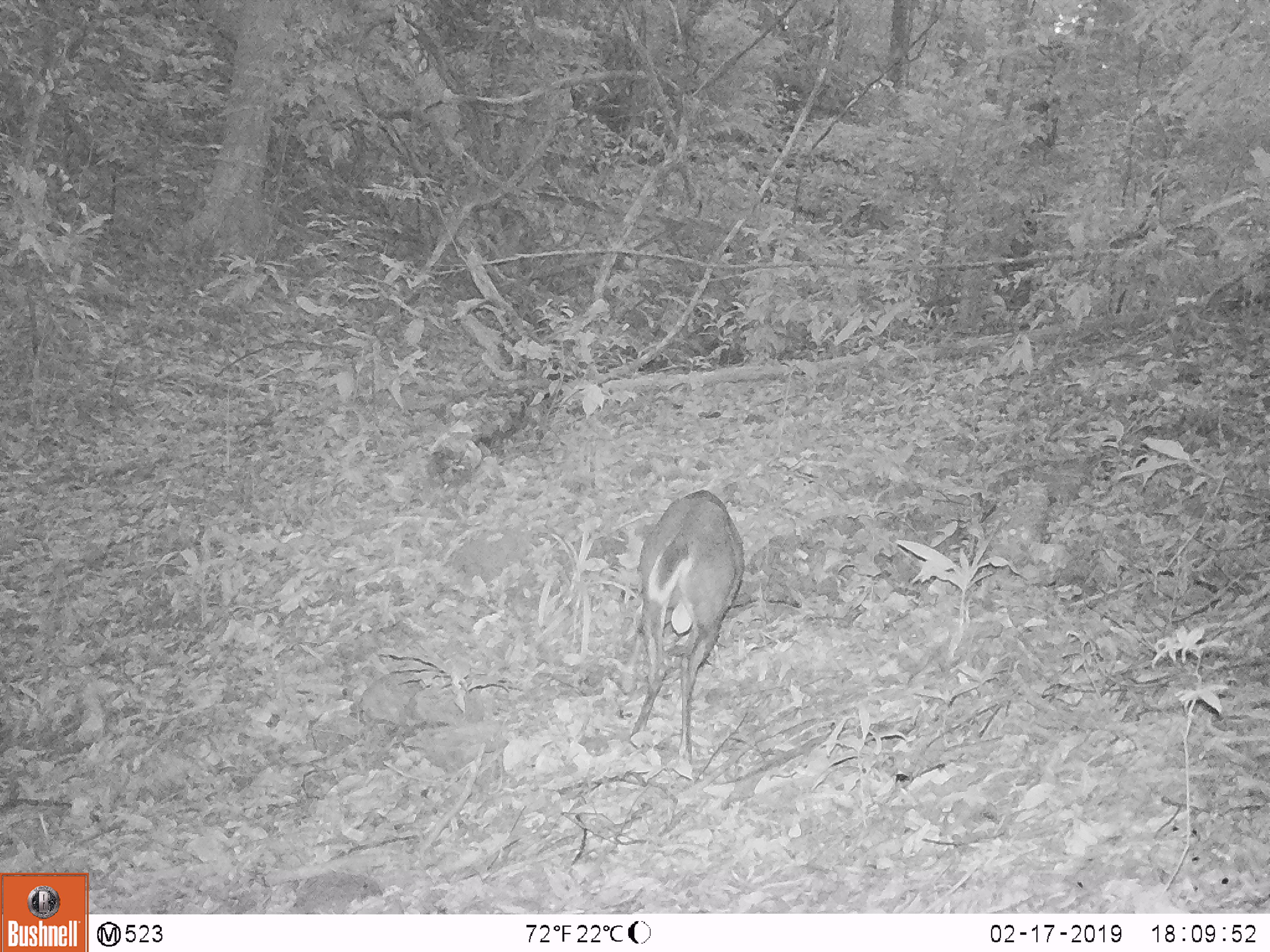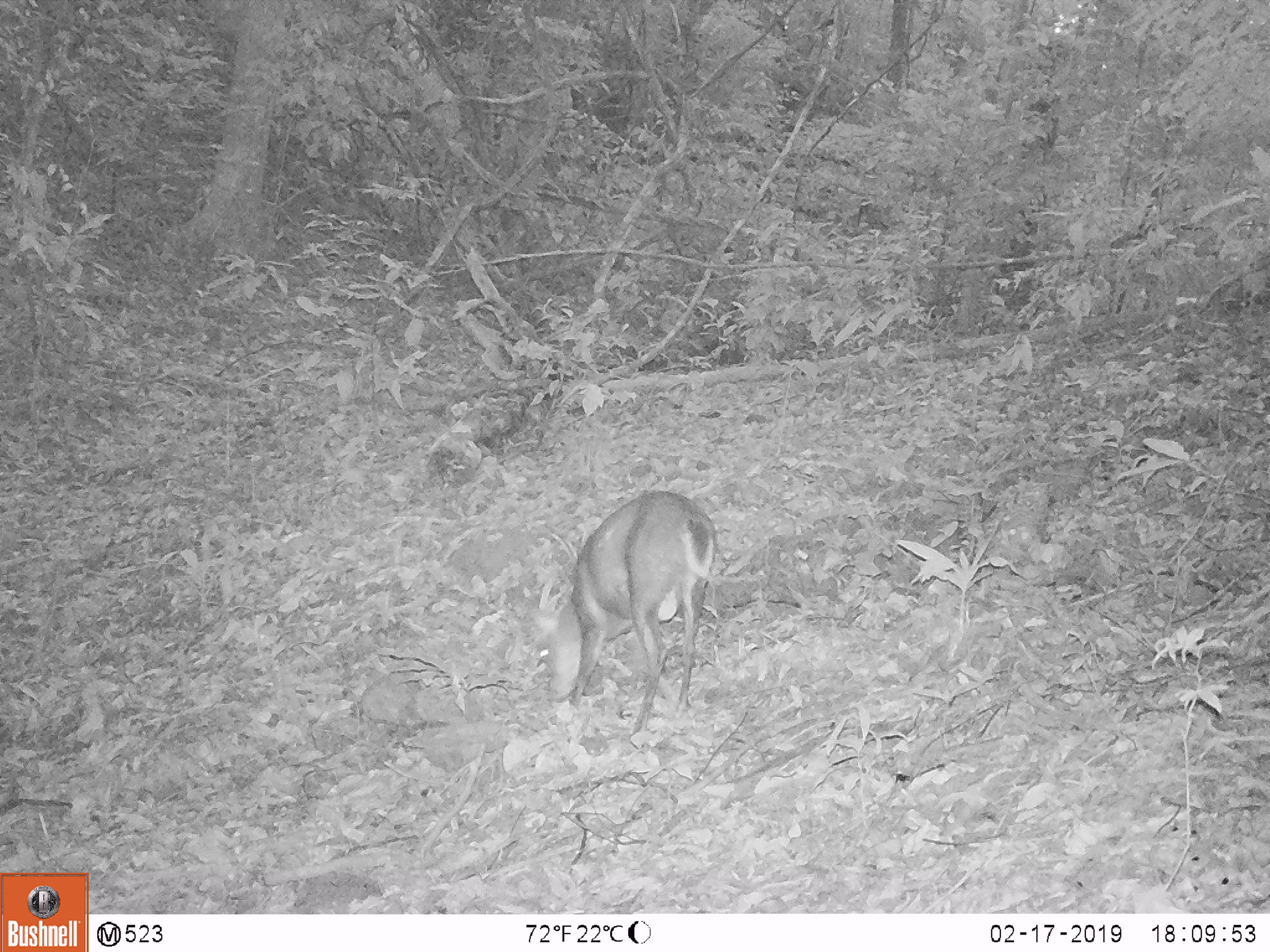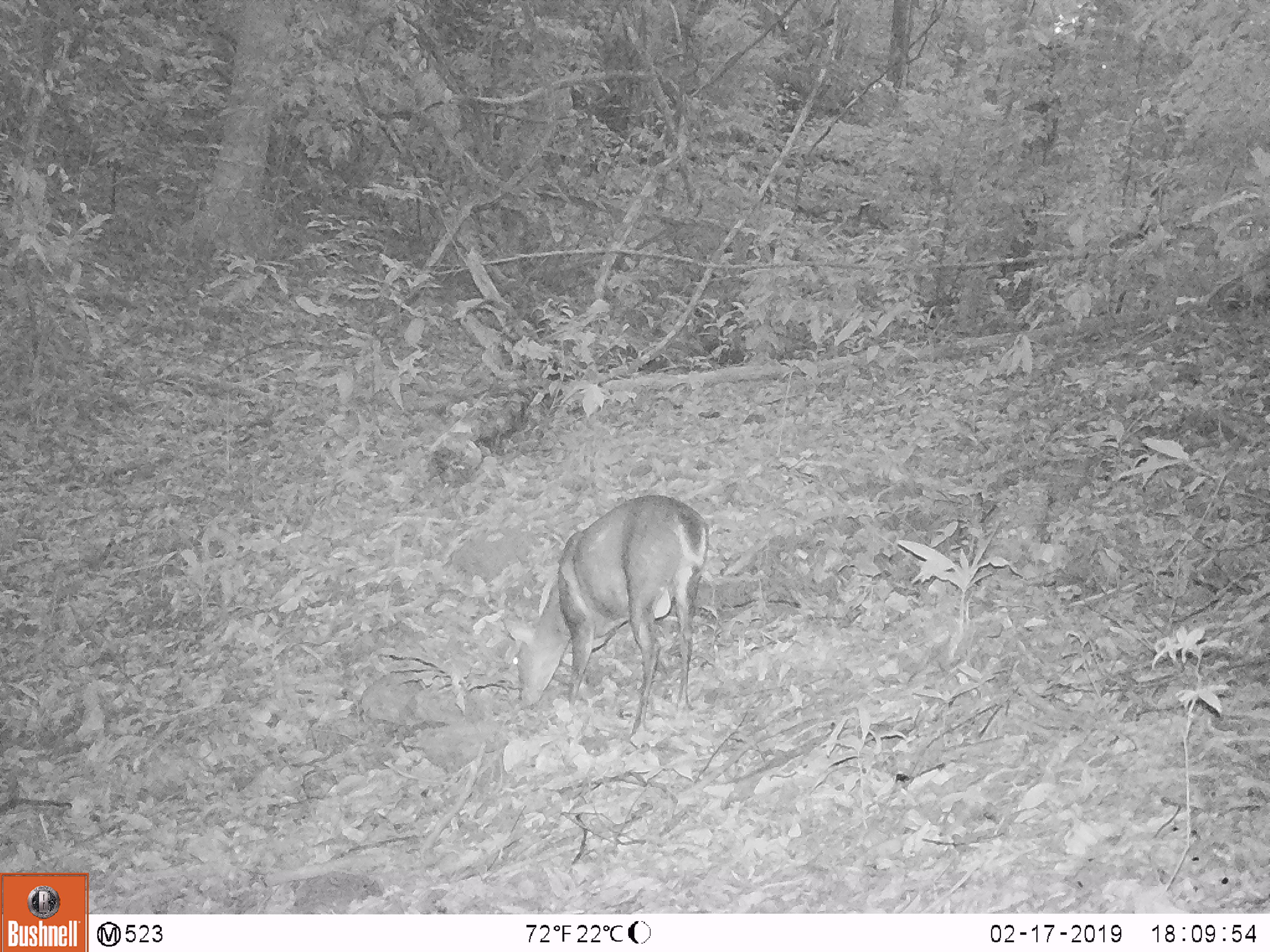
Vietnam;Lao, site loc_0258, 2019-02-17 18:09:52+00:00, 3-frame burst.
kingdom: Animalia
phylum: Chordata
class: Mammalia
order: Artiodactyla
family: Cervidae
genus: Muntiacus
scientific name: Muntiacus rooseveltorum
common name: roosevelt's muntjac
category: roosevelts muntjac group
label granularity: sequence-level